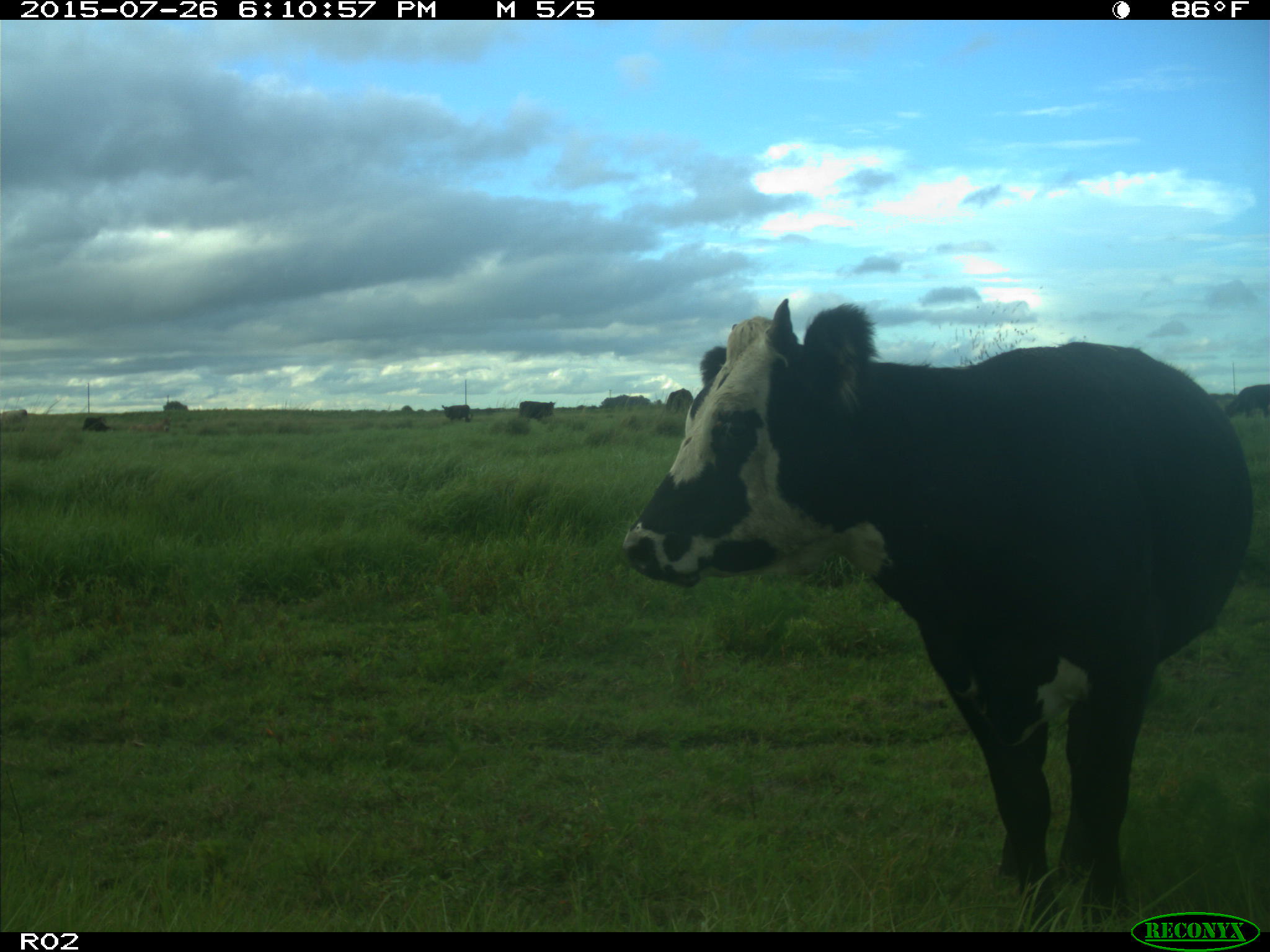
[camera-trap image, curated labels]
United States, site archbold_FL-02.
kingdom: Animalia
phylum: Chordata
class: Mammalia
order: Artiodactyla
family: Bovidae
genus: Bos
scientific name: Bos taurus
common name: domestic cow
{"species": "Bos taurus (domestic cow)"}